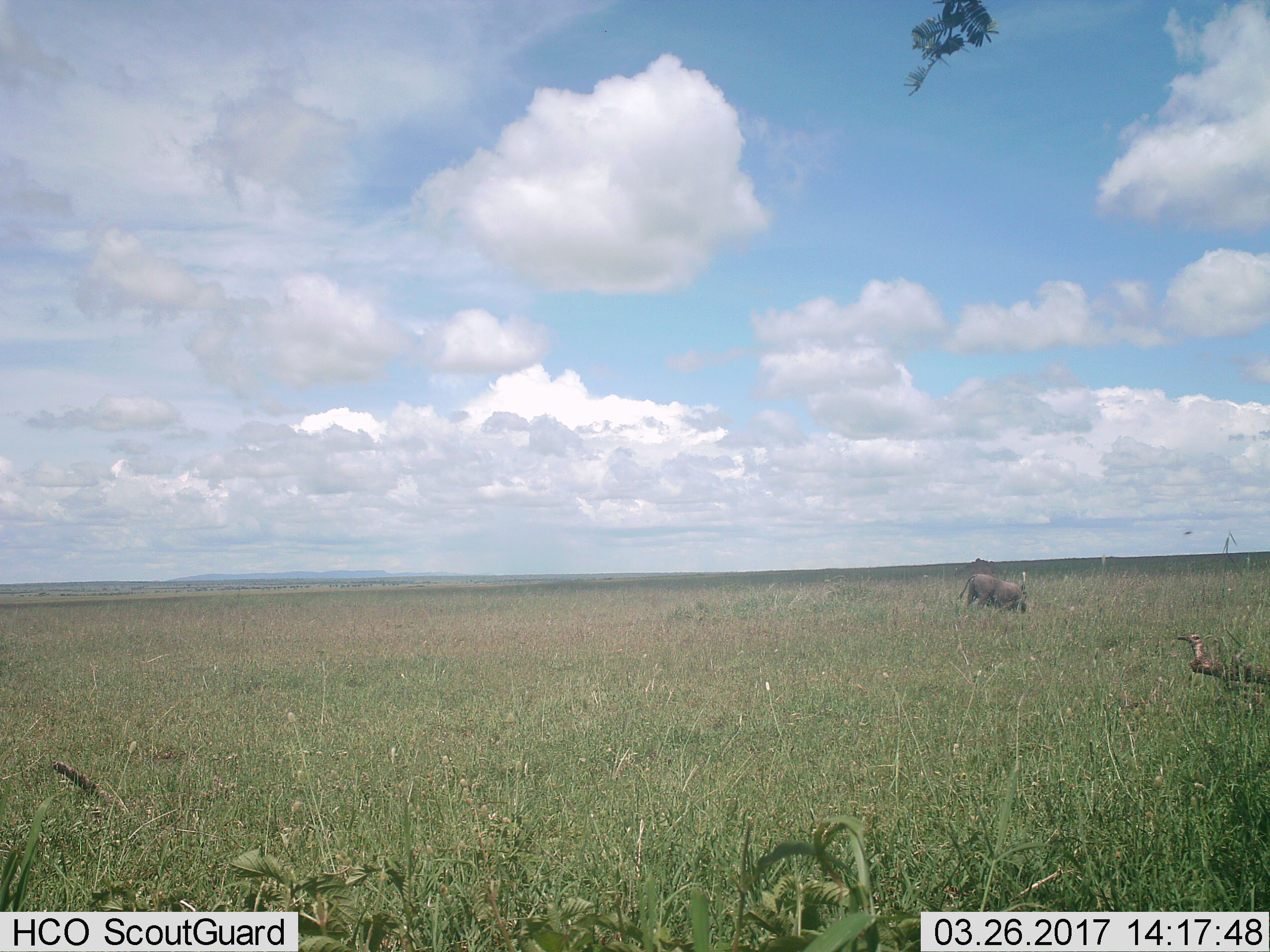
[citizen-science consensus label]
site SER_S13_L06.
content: unidentified animal